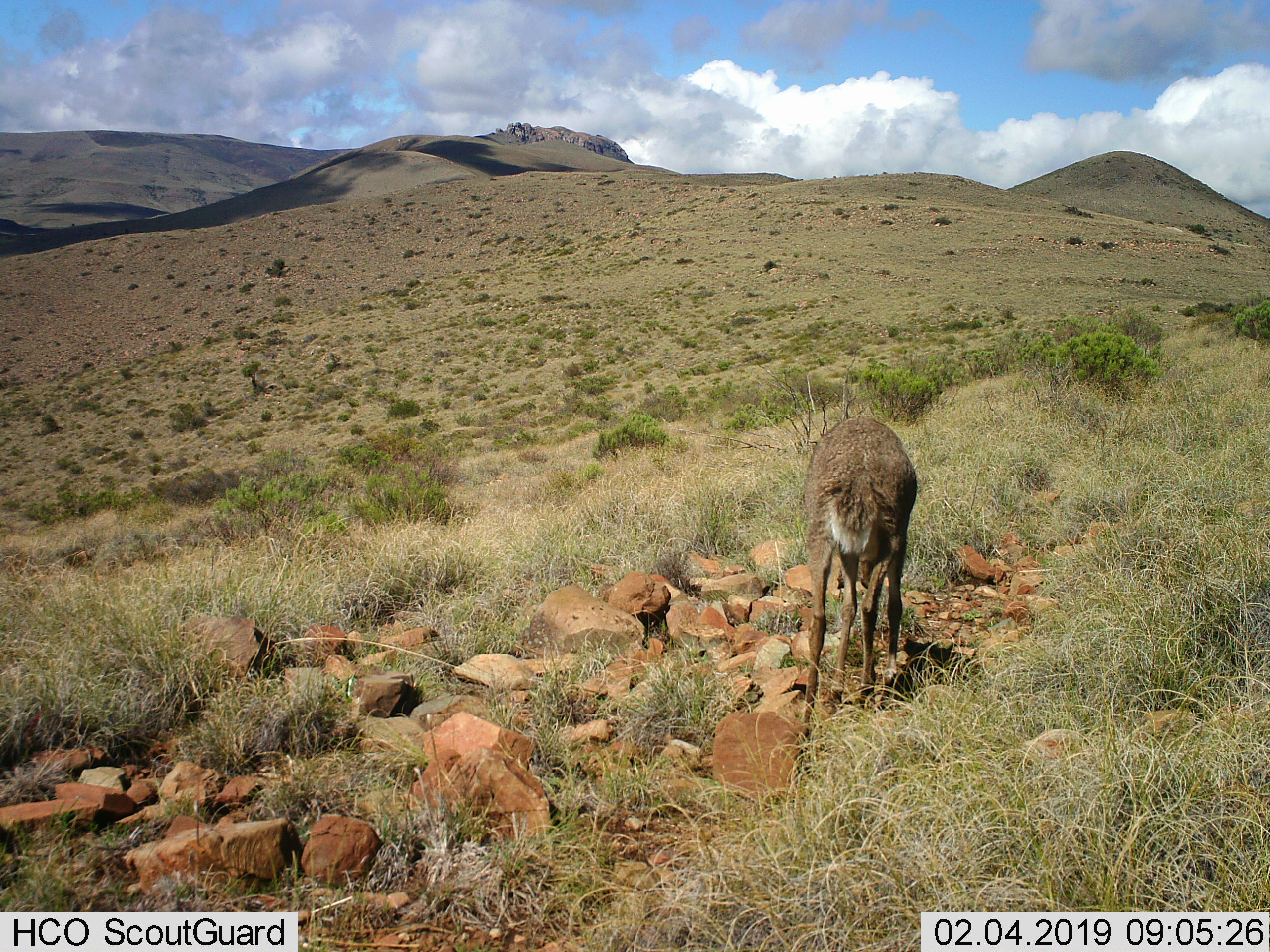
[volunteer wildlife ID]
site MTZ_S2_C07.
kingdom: Animalia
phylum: Chordata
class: Mammalia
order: Artiodactyla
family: Bovidae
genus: Pelea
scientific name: Pelea capreolus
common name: grey rhebok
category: rhebokgrey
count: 1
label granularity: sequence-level